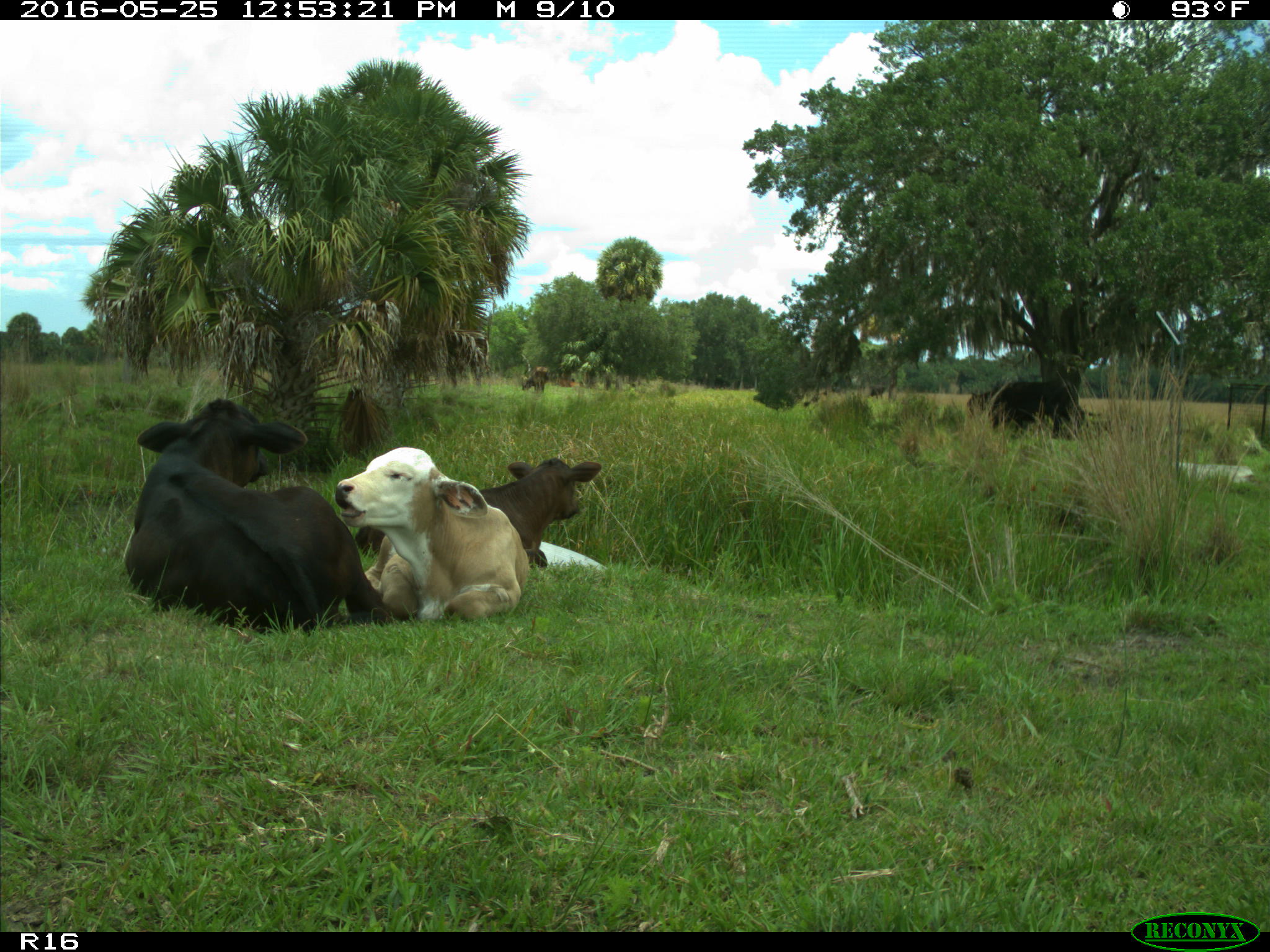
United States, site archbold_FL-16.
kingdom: Animalia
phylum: Chordata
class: Mammalia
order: Artiodactyla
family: Bovidae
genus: Bos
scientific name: Bos taurus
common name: domestic cow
Bos taurus (domestic cow).